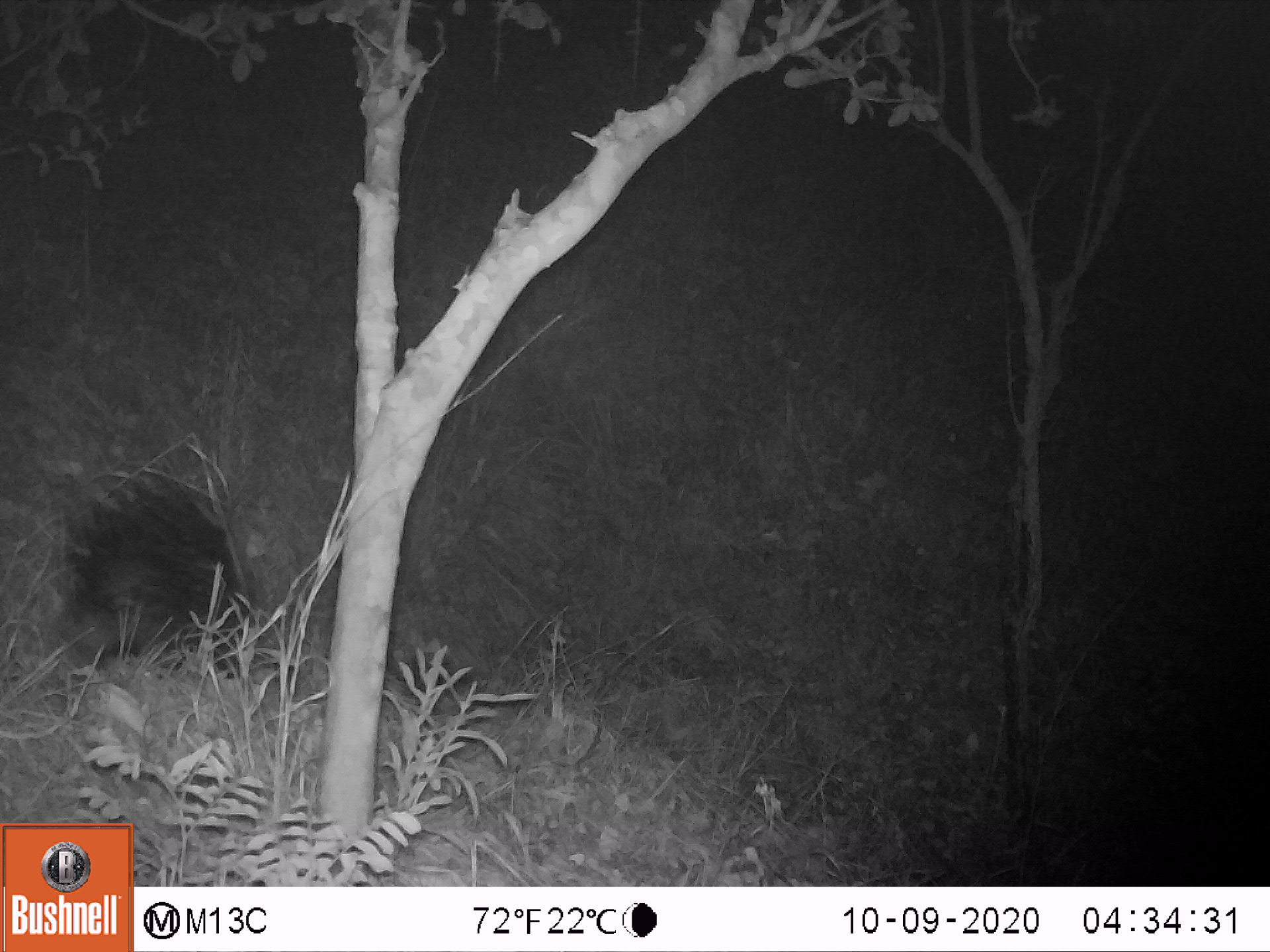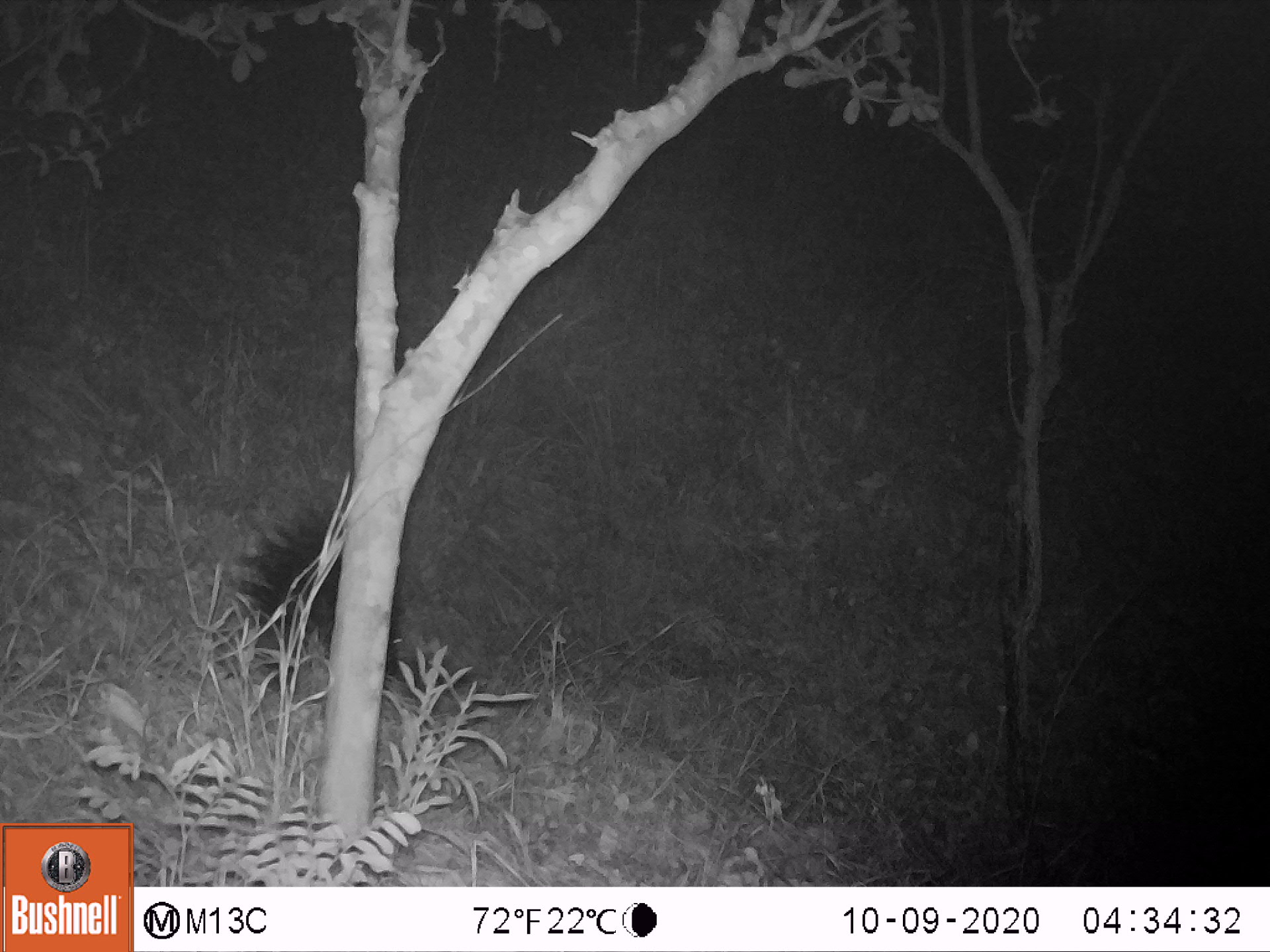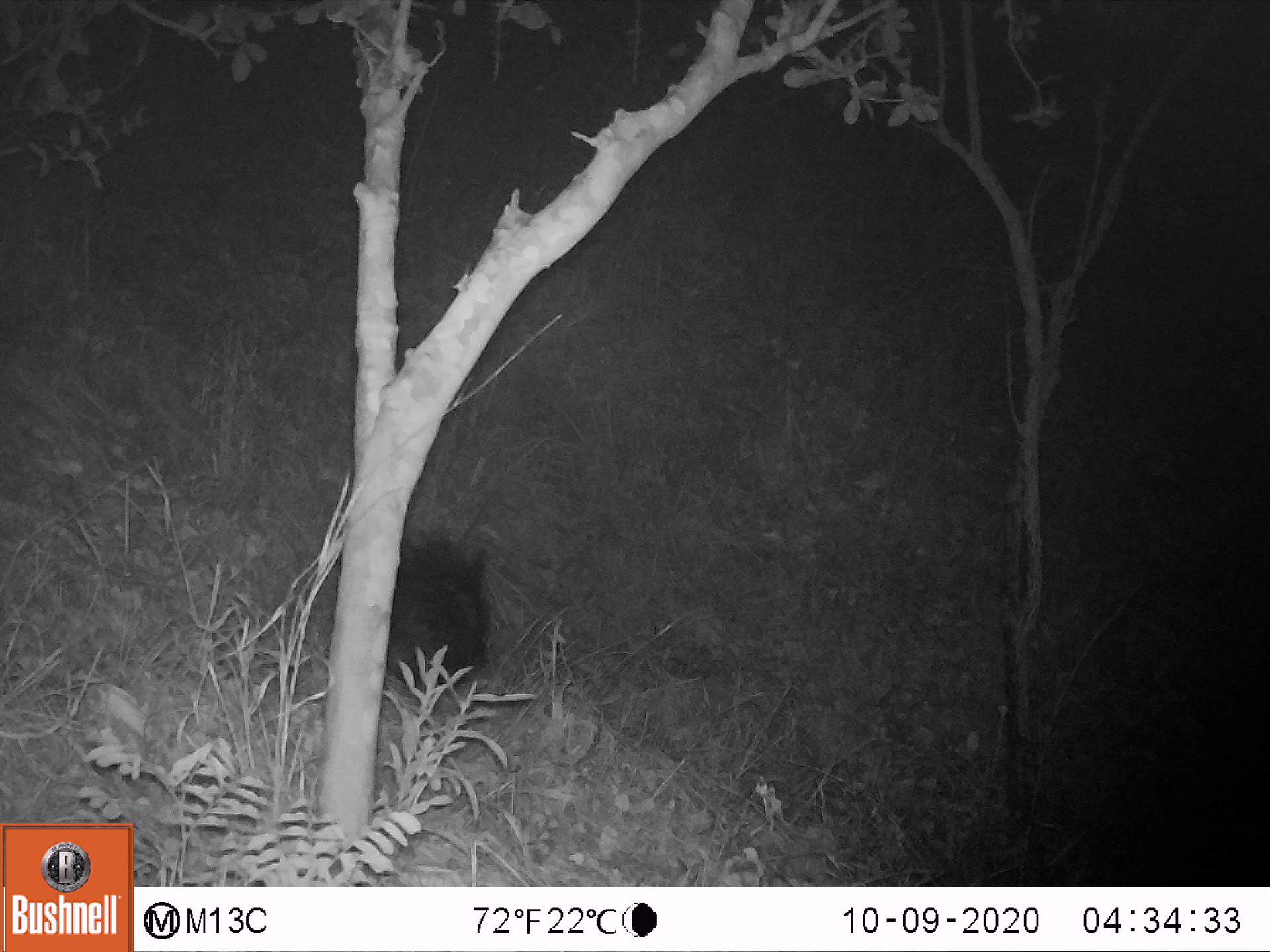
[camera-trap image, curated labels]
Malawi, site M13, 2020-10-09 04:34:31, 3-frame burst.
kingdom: Animalia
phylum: Chordata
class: Mammalia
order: Rodentia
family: Hystricidae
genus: Hystrix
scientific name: Hystrix africaeaustralis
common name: cape porcupine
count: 1